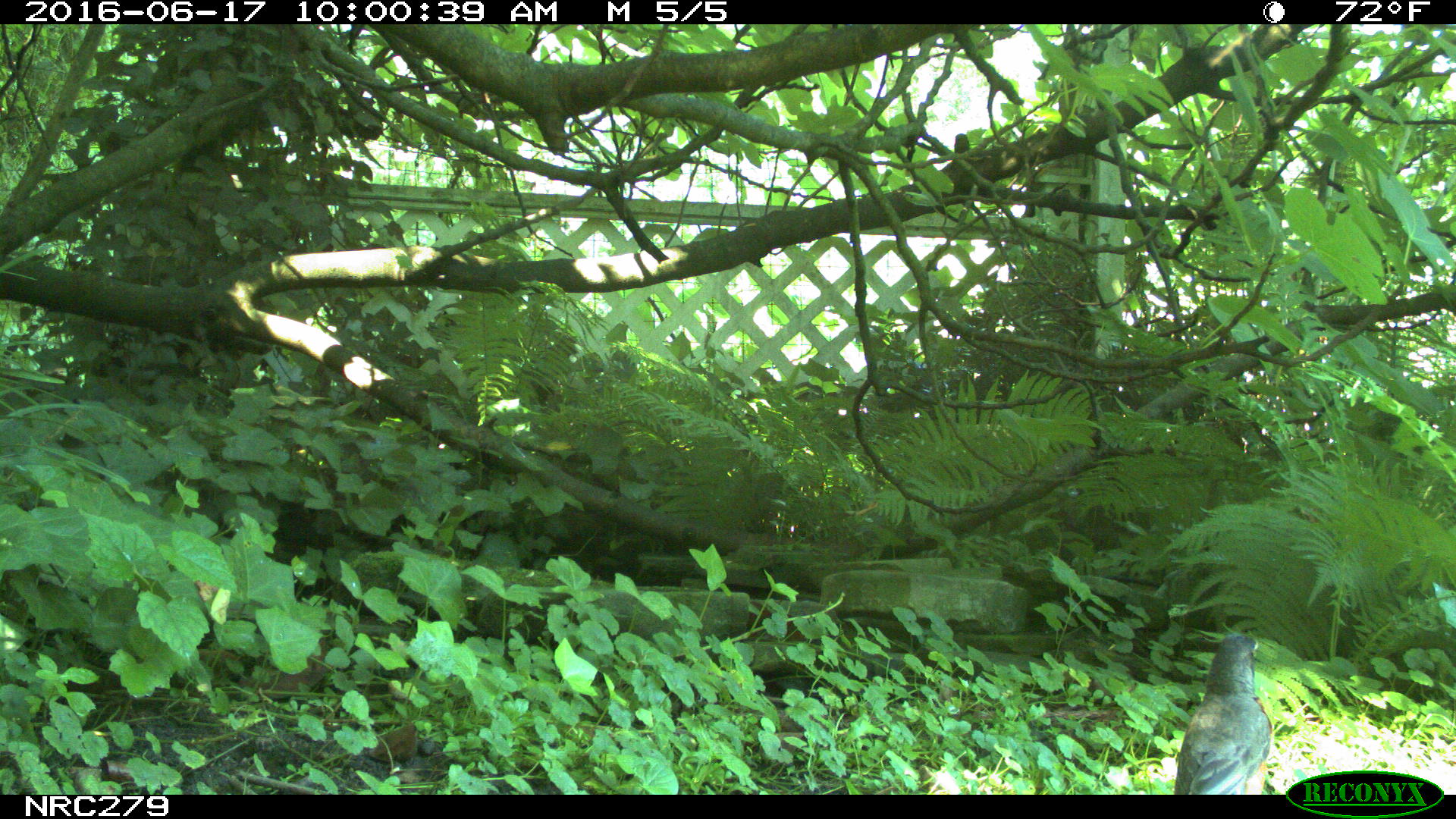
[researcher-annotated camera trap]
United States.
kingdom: Animalia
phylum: Chordata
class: Aves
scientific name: Aves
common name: bird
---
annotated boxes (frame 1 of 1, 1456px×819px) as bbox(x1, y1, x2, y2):
Bird: bbox(1162, 627, 1279, 797)